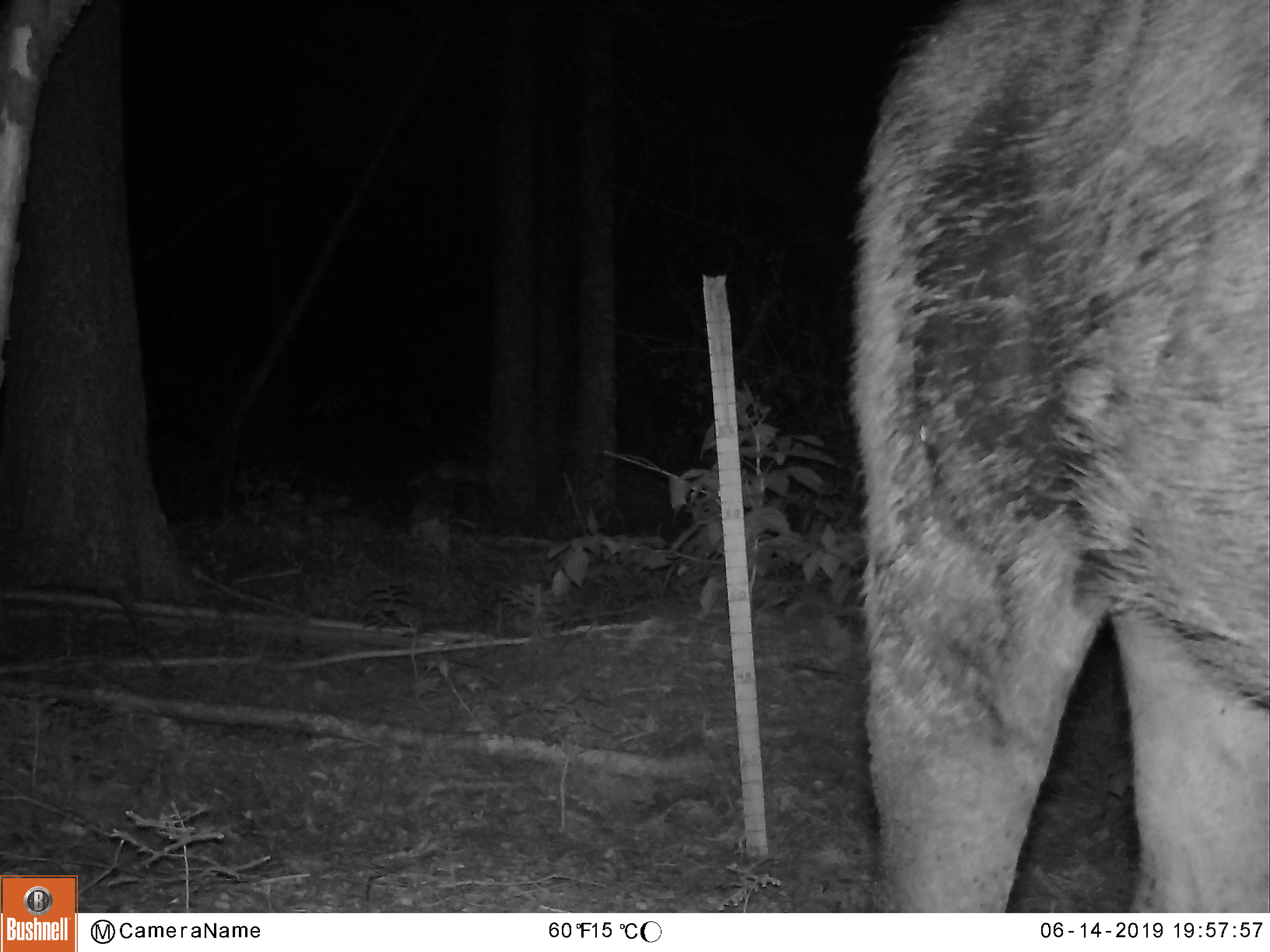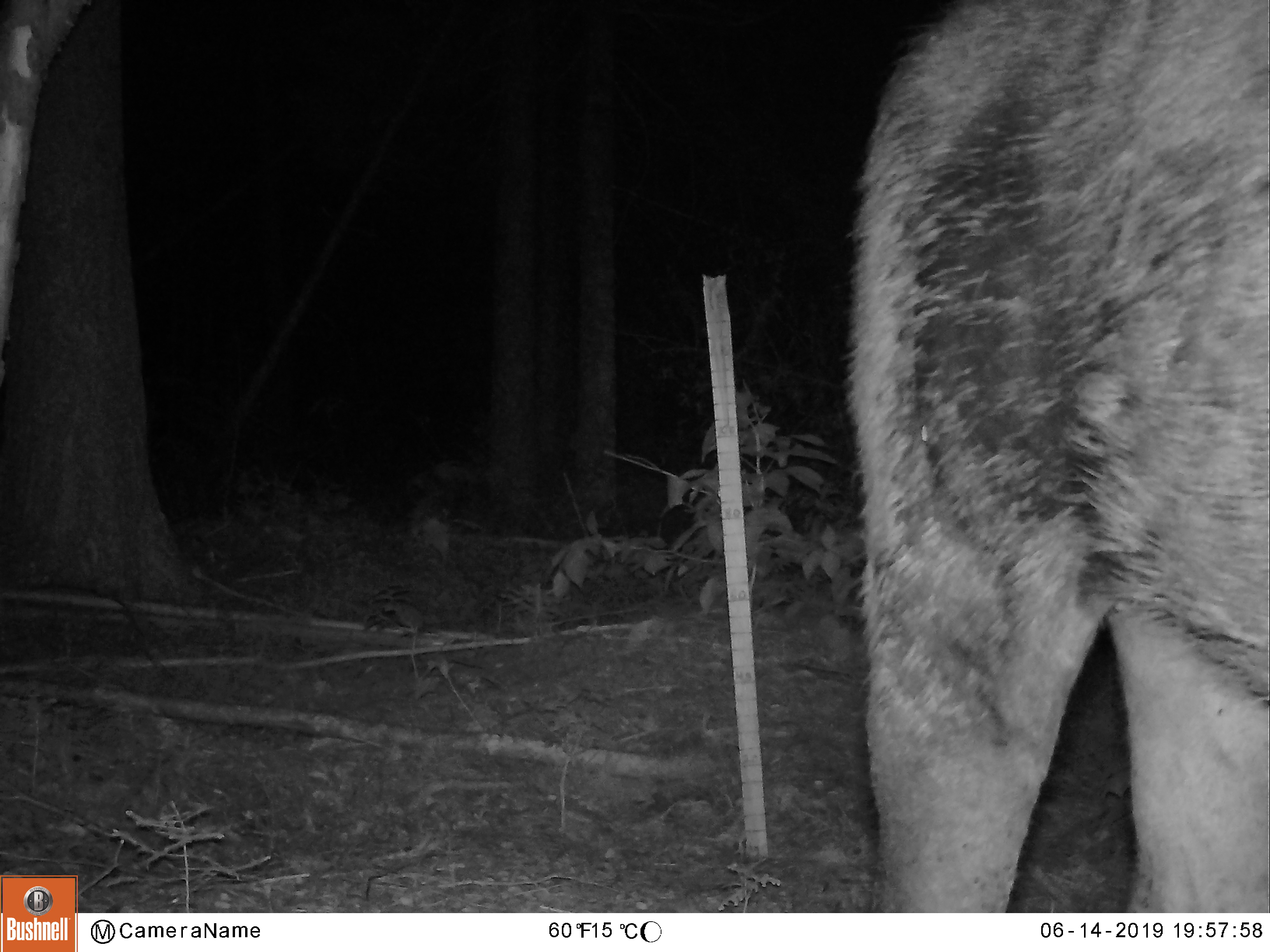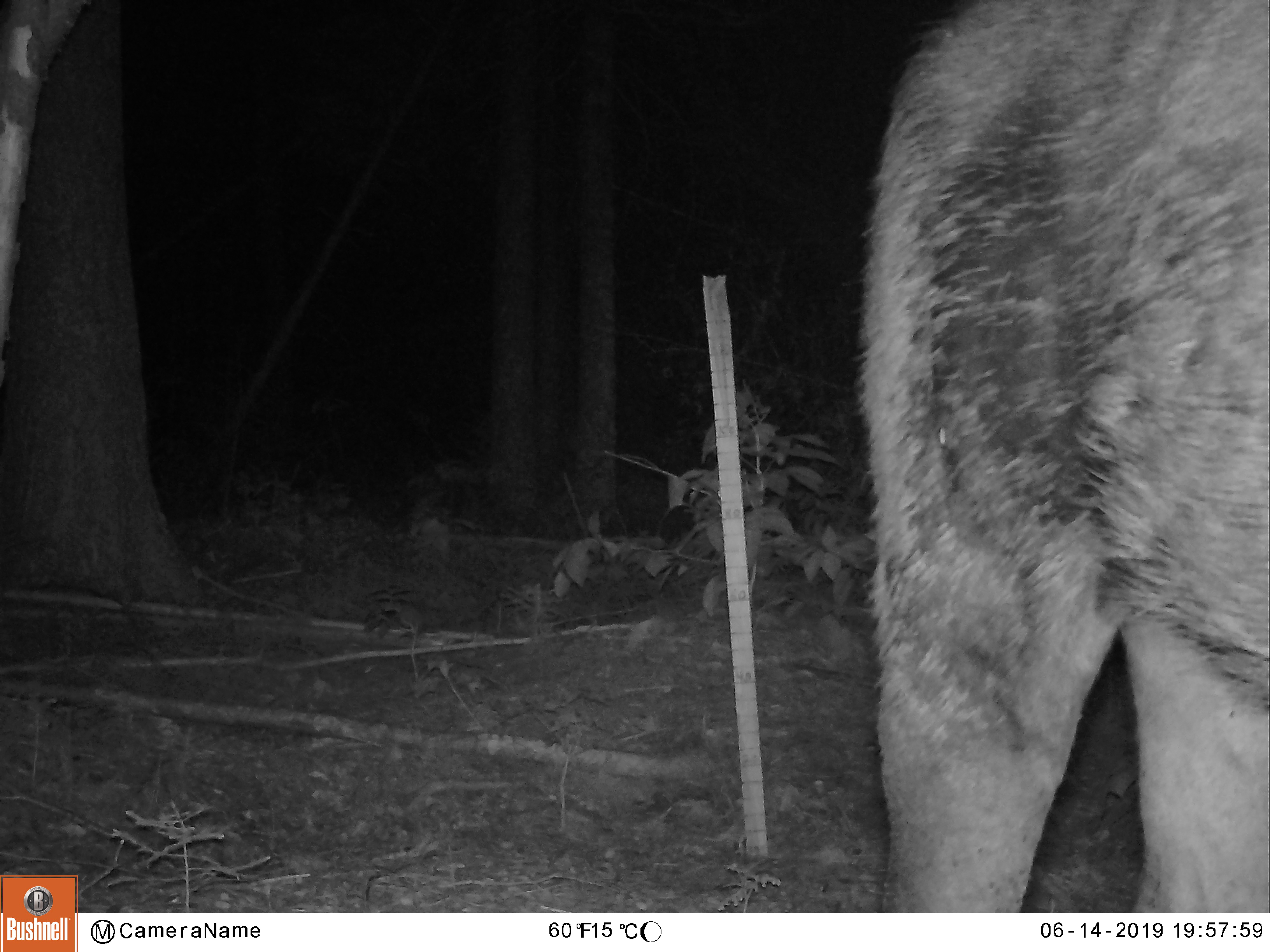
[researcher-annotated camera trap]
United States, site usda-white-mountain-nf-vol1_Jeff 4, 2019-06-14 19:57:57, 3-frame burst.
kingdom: Animalia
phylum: Chordata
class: Mammalia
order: Artiodactyla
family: Cervidae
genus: Alces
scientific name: Alces alces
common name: moose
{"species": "moose (Alces alces)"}